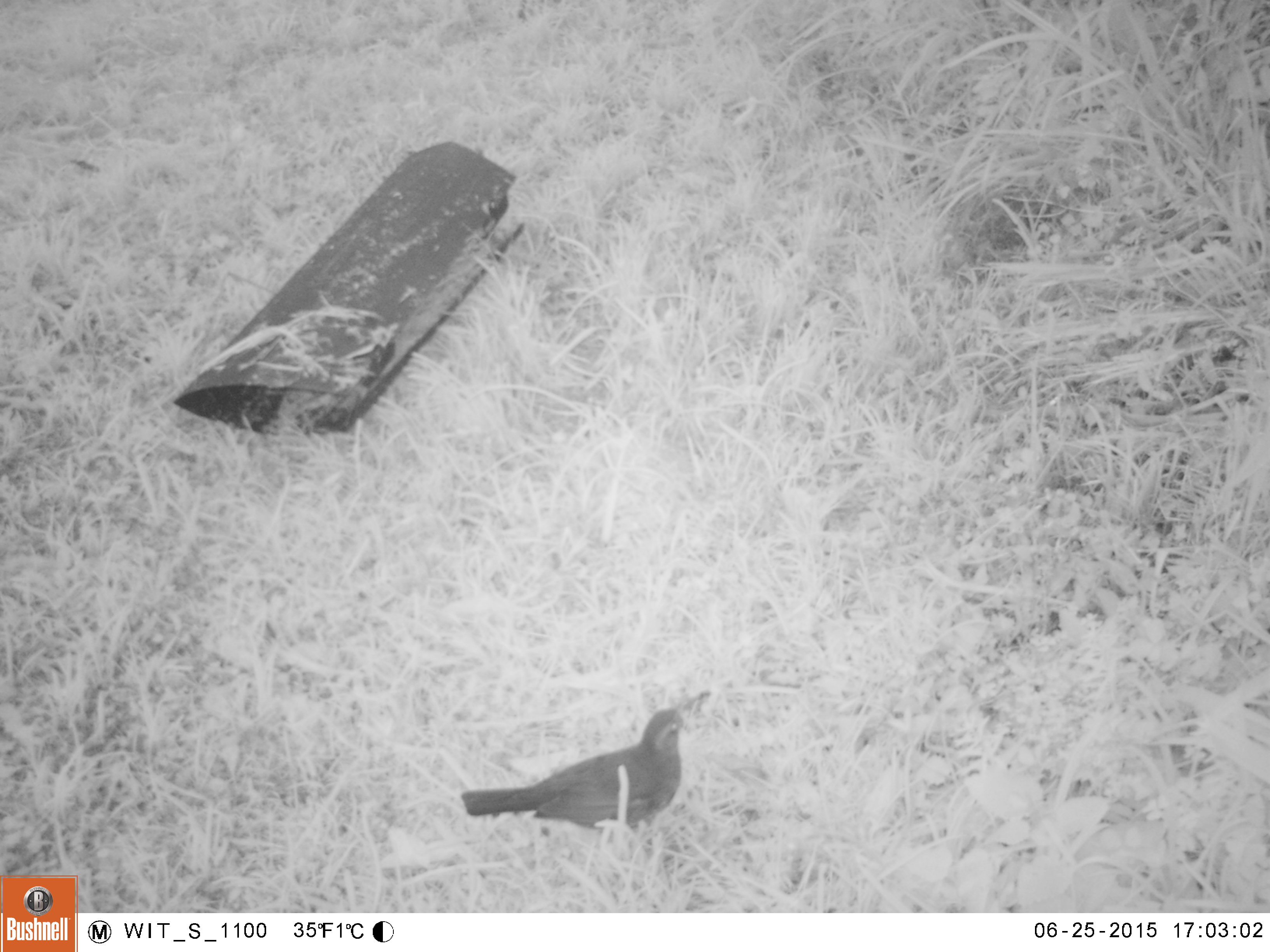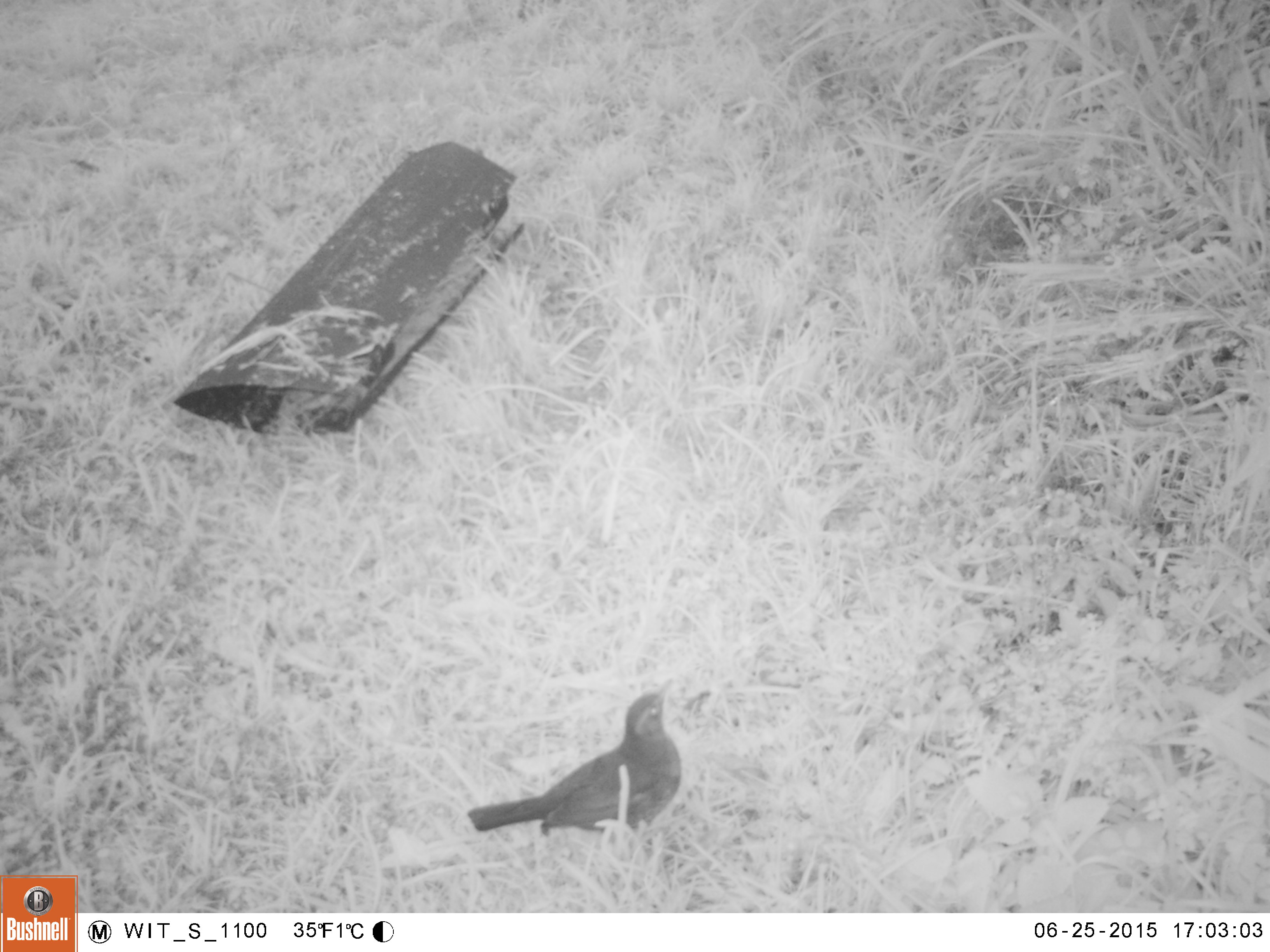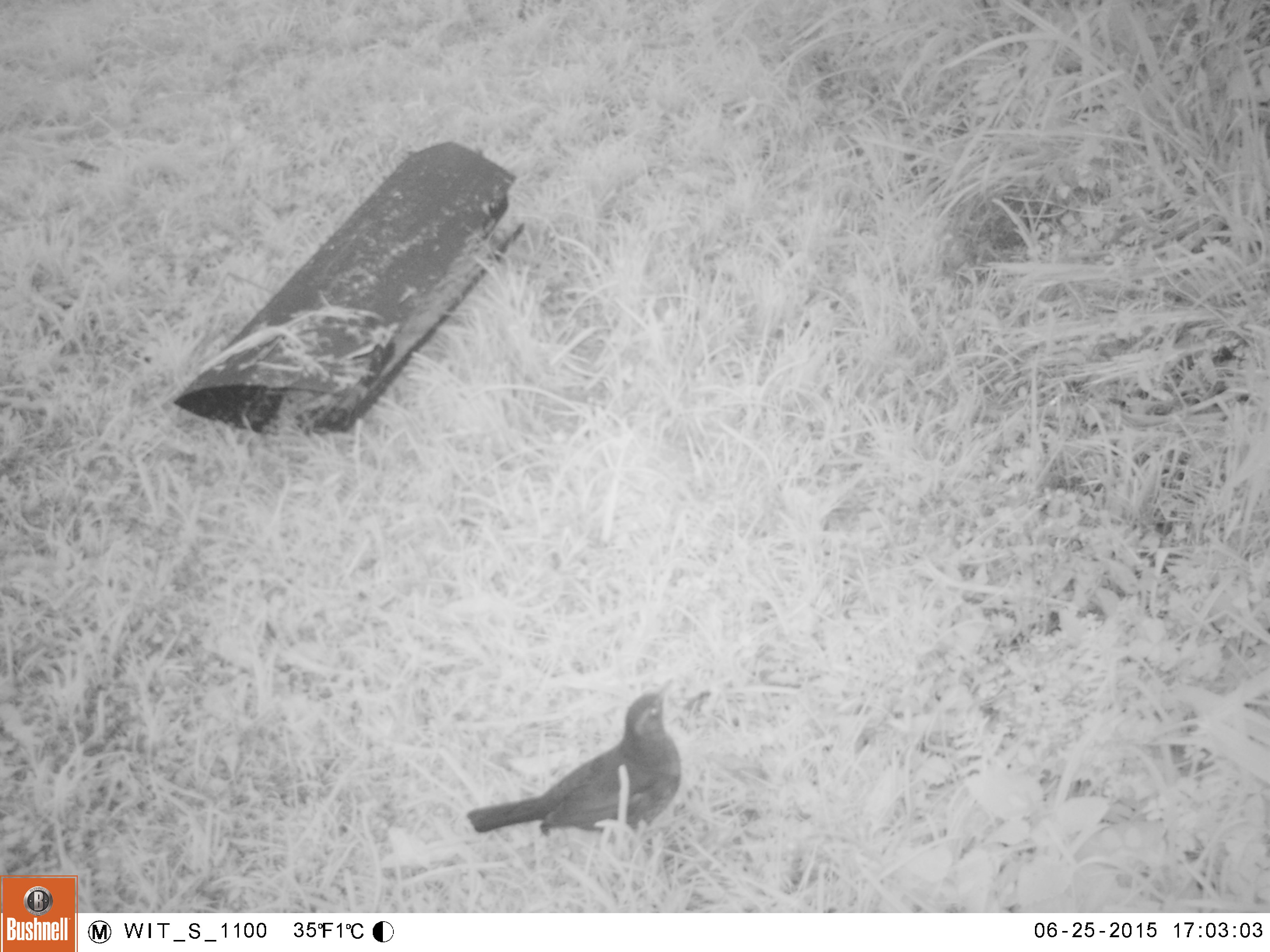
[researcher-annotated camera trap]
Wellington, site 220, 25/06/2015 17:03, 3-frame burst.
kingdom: Animalia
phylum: Chordata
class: Aves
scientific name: Aves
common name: bird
Bird (Aves).